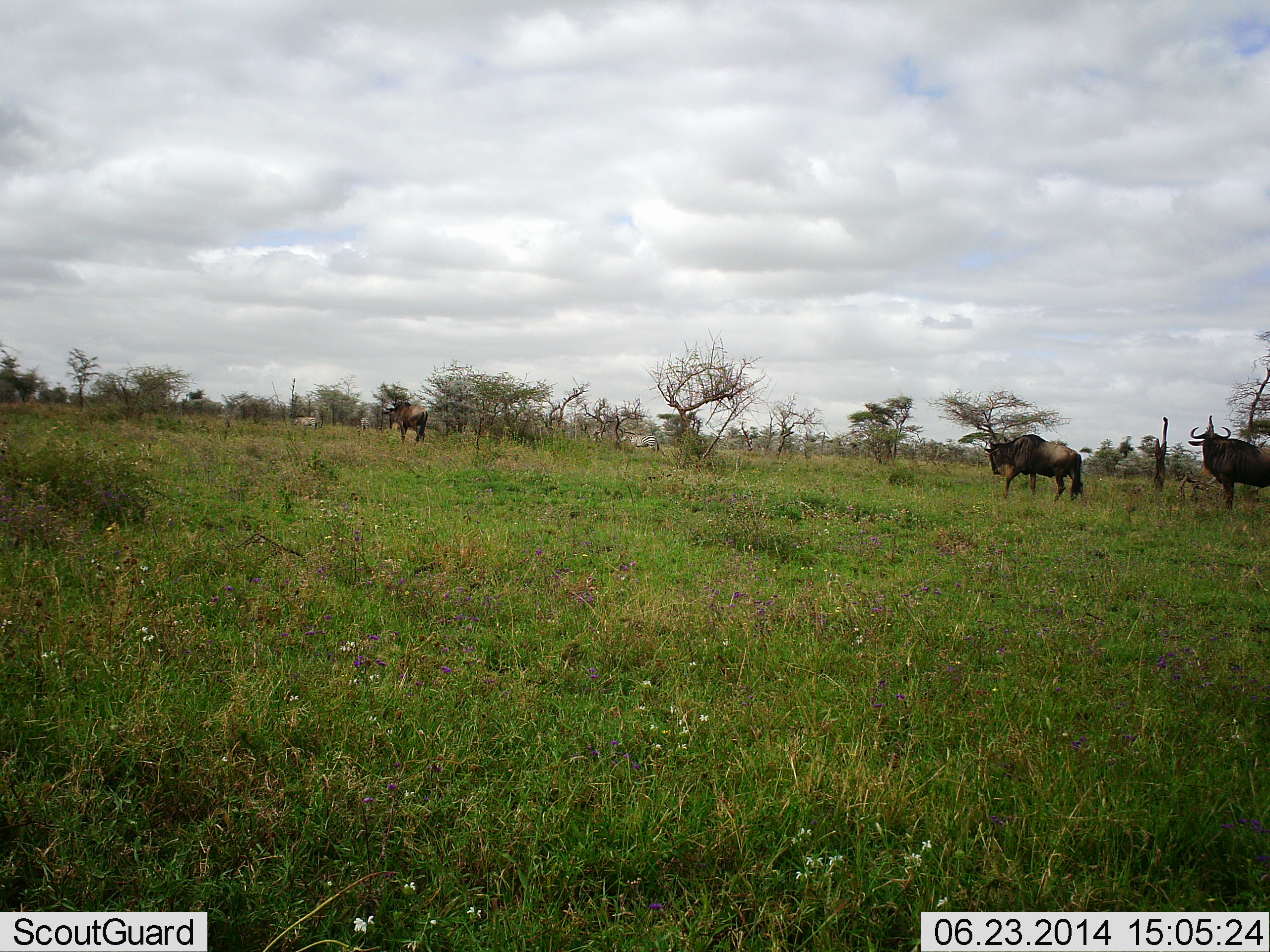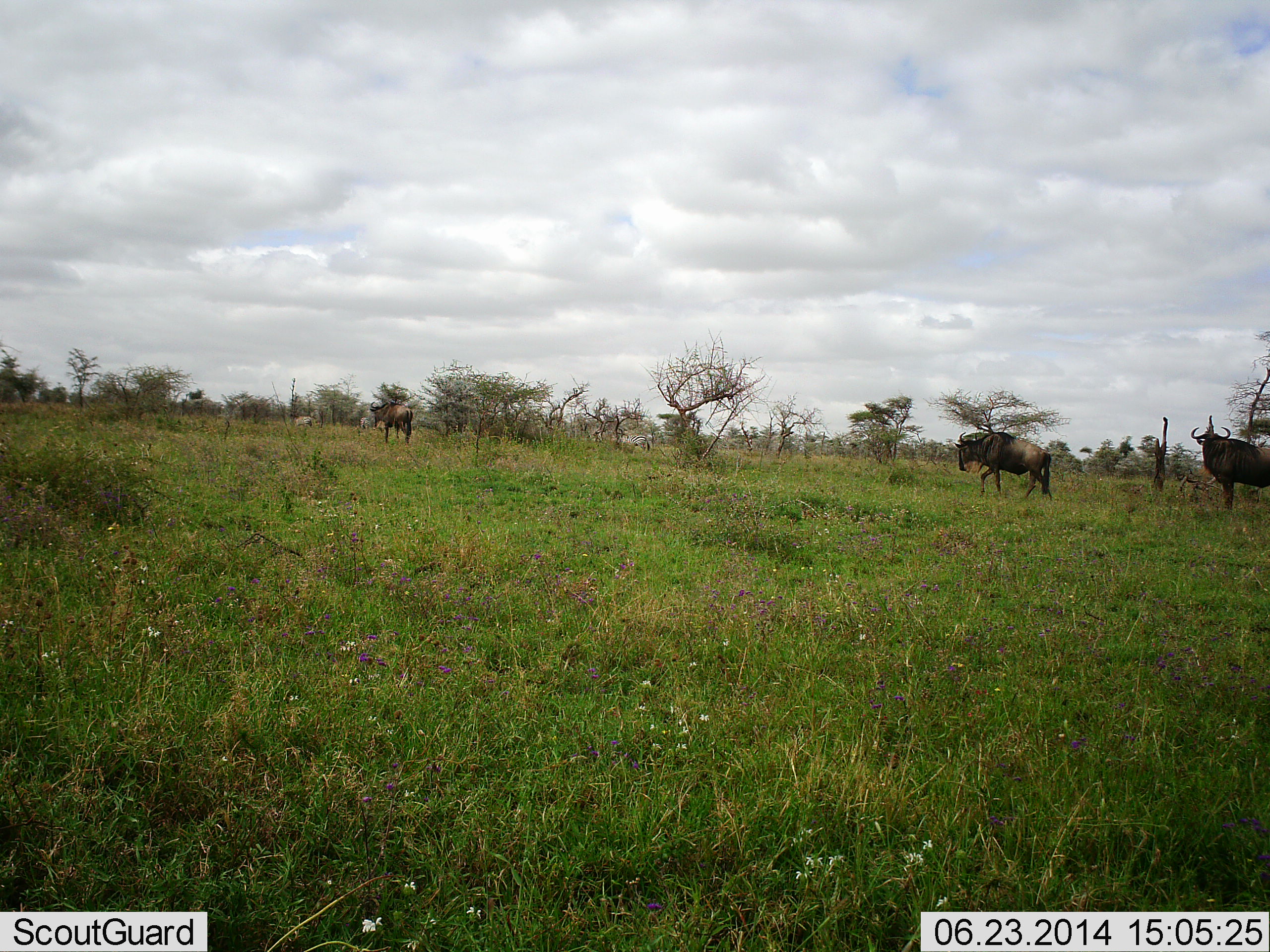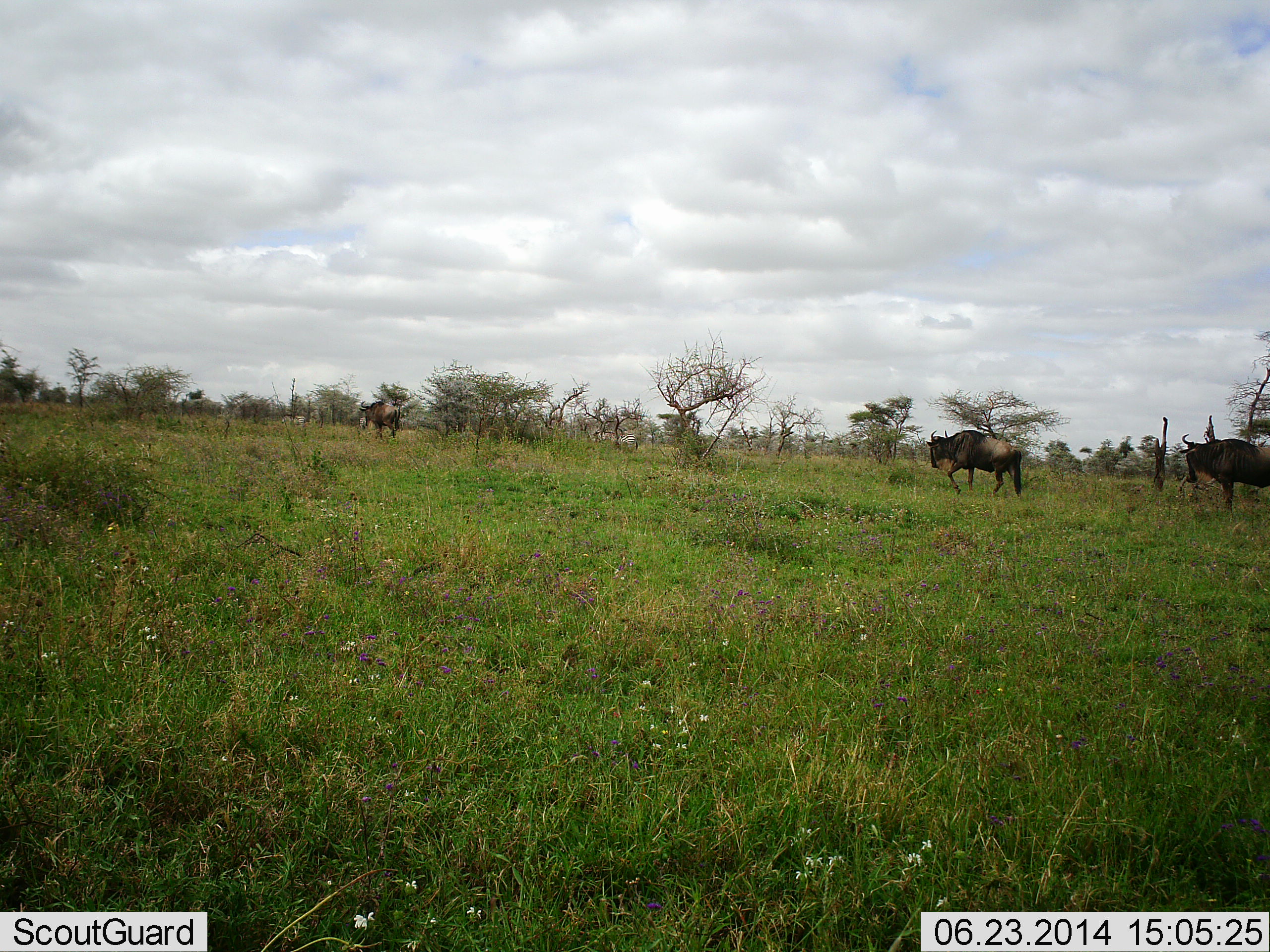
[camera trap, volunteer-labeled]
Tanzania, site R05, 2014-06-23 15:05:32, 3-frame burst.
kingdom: Animalia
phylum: Chordata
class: Mammalia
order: Artiodactyla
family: Bovidae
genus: Connochaetes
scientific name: Connochaetes taurinus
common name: blue wildebeest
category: wildebeest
Wildebeest (blue wildebeest) (Connochaetes taurinus), count 3. Behavior (volunteer vote fractions): standing 39%, resting 0%, moving 97%, interacting 0%. Young present (vote fraction): 1%. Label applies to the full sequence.